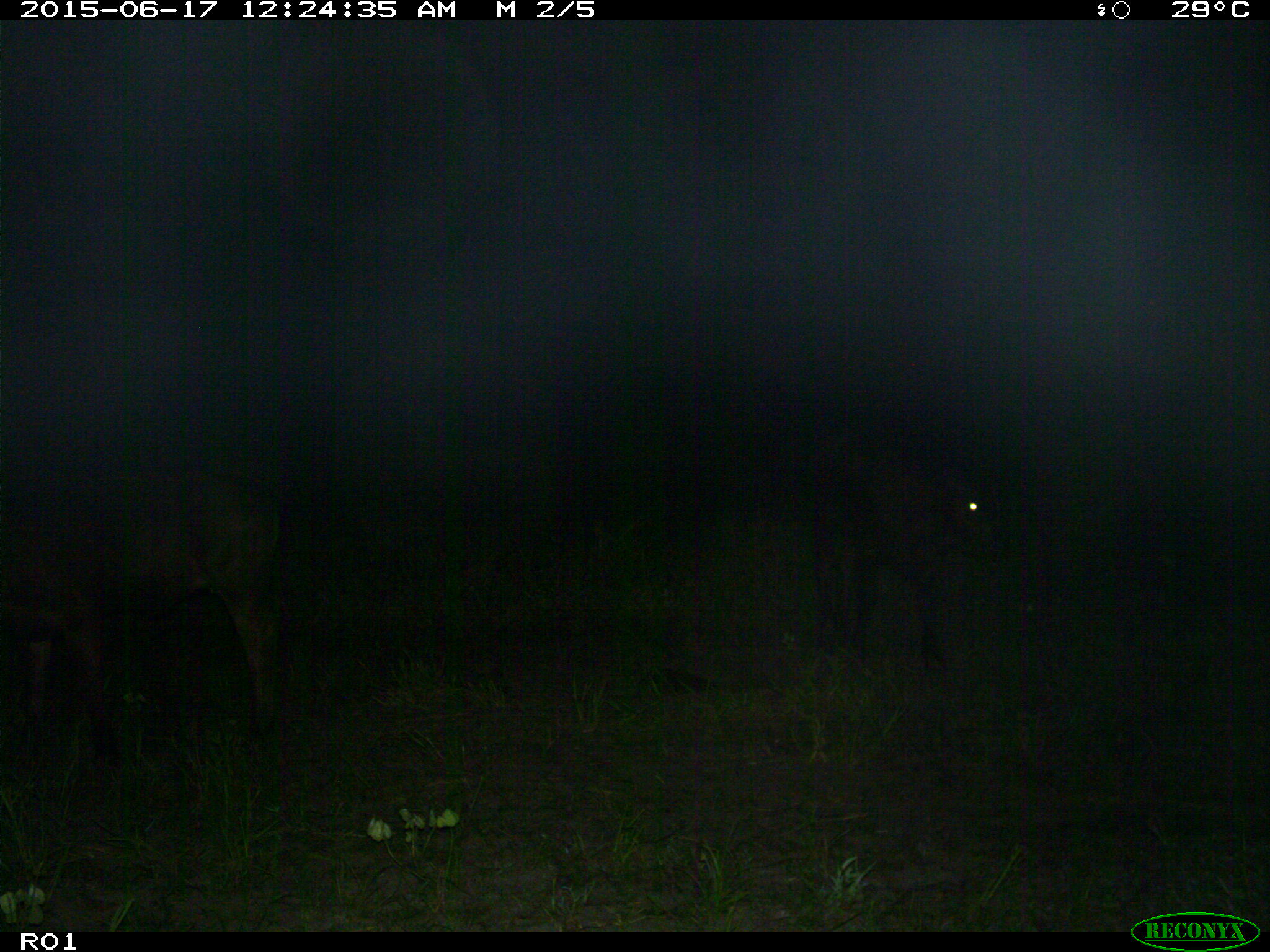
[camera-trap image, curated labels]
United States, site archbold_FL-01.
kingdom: Animalia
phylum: Chordata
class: Mammalia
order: Artiodactyla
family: Bovidae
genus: Bos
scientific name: Bos taurus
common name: domestic cow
Bos taurus (domestic cow).